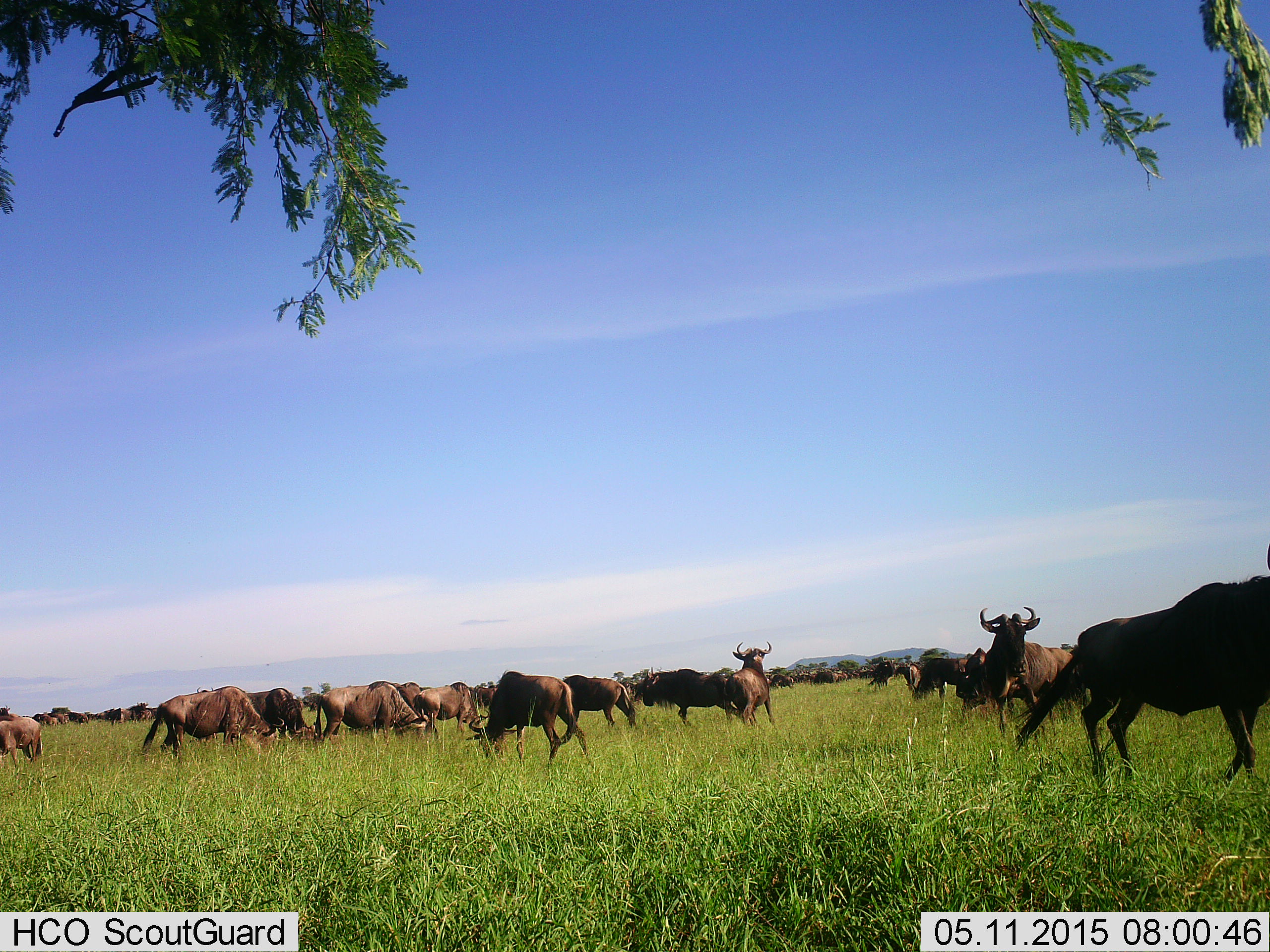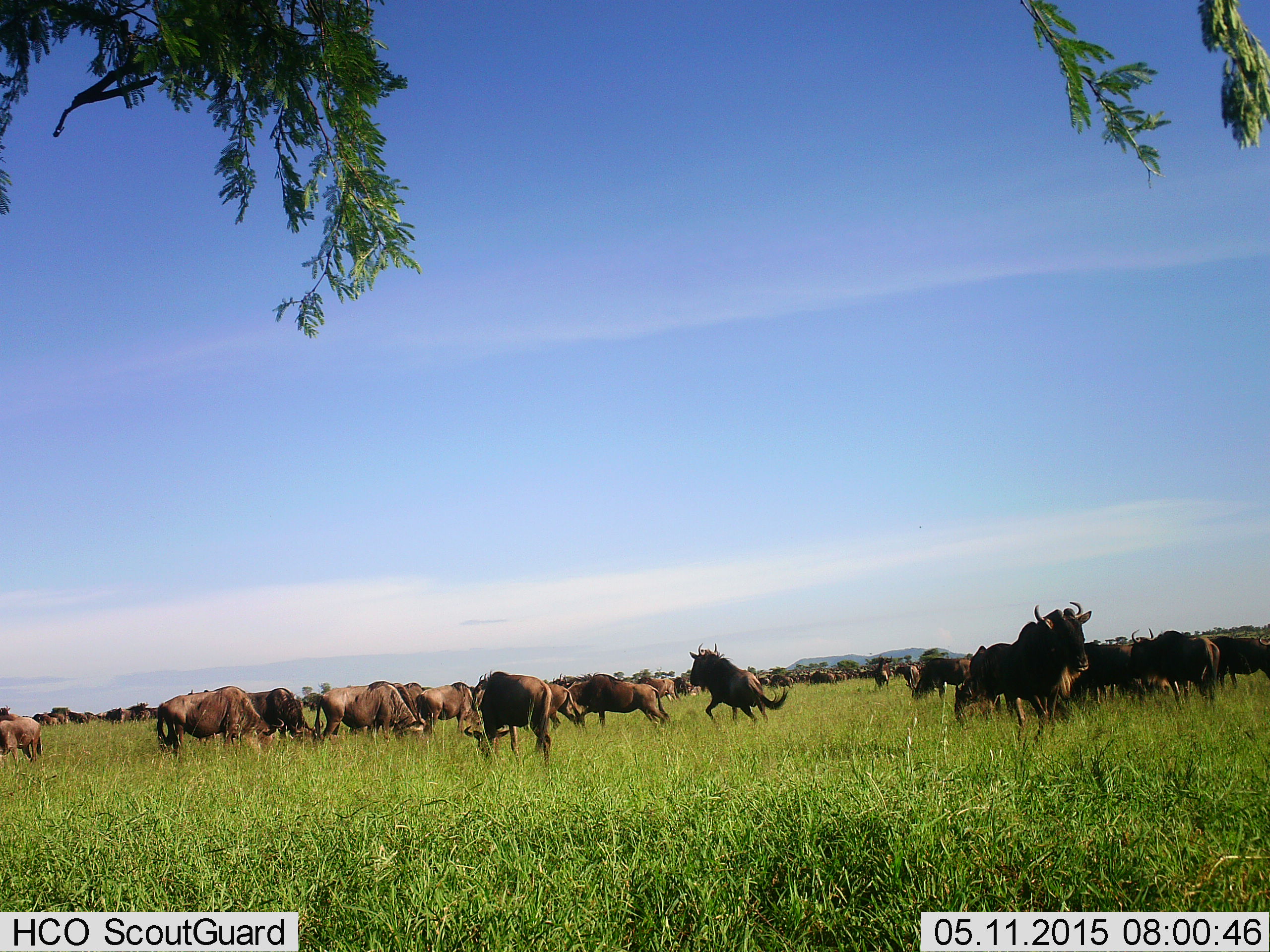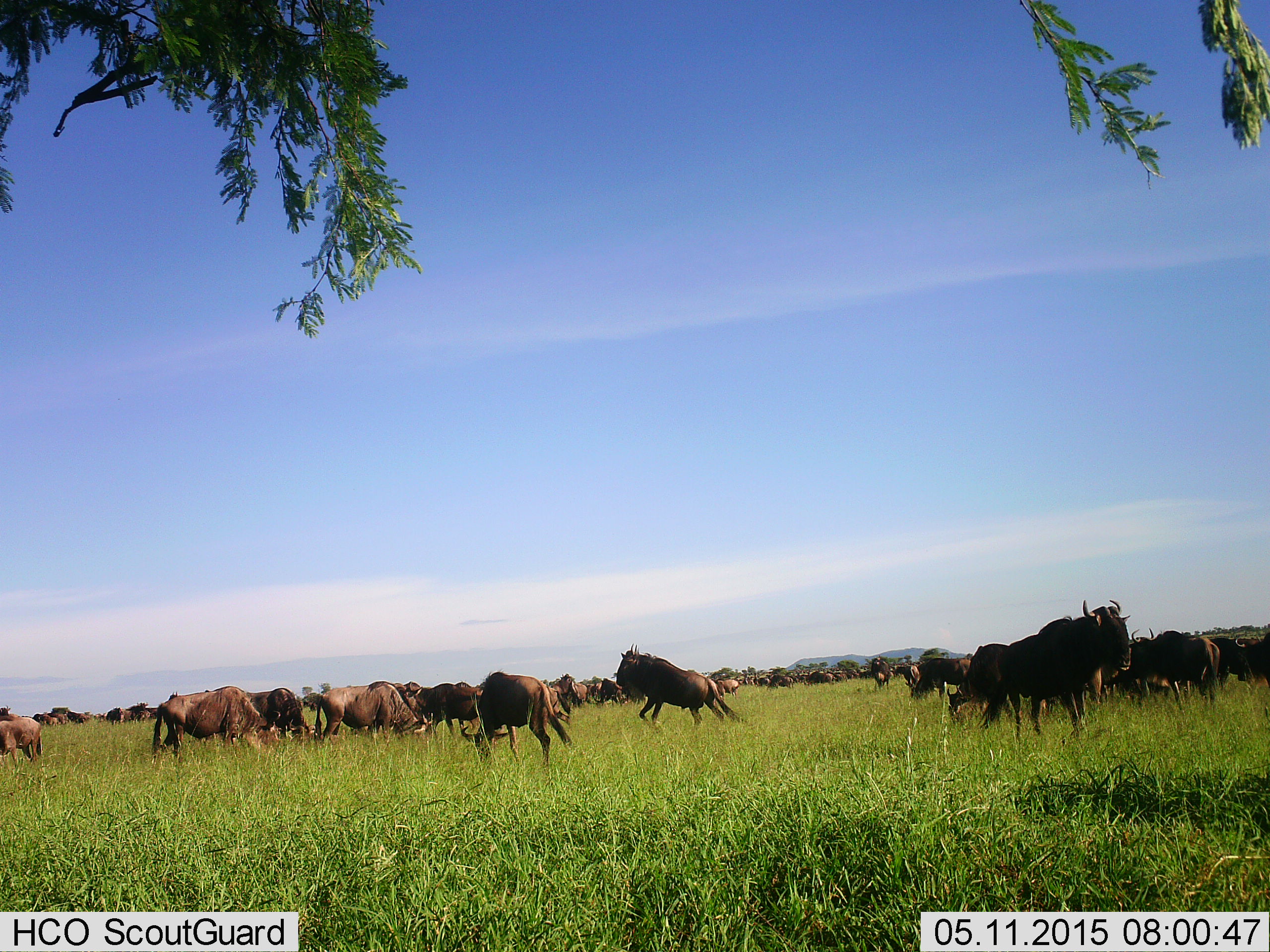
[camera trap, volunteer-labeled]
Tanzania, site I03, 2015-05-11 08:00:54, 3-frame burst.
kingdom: Animalia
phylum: Chordata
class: Mammalia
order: Artiodactyla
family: Bovidae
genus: Connochaetes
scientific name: Connochaetes taurinus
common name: blue wildebeest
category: wildebeest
Wildebeest (blue wildebeest) (Connochaetes taurinus), count 11-50. Behavior (volunteer vote fractions): standing 80%, resting 10%, moving 40%, interacting 30%. Young present (vote fraction): 0%. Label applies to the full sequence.